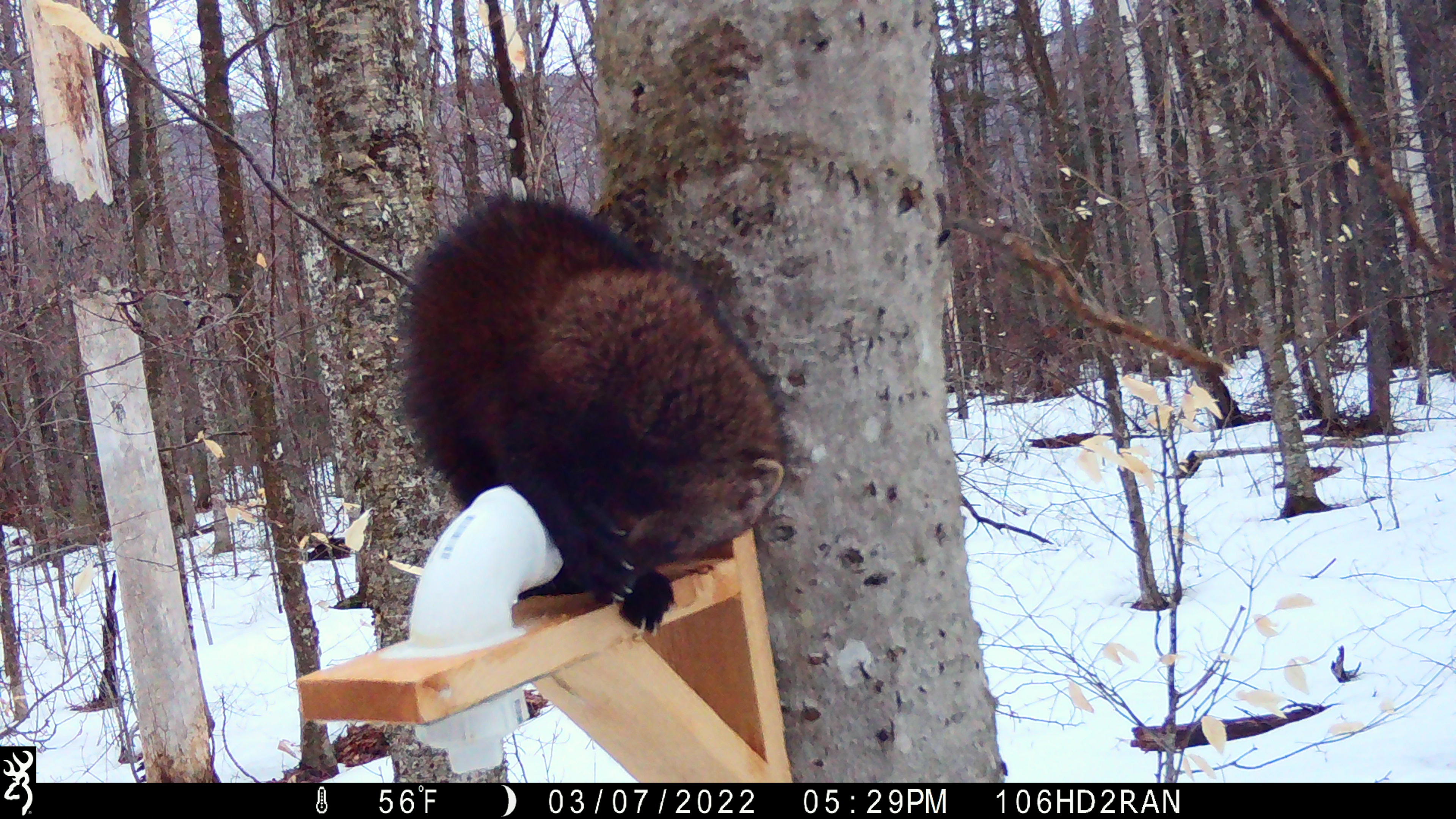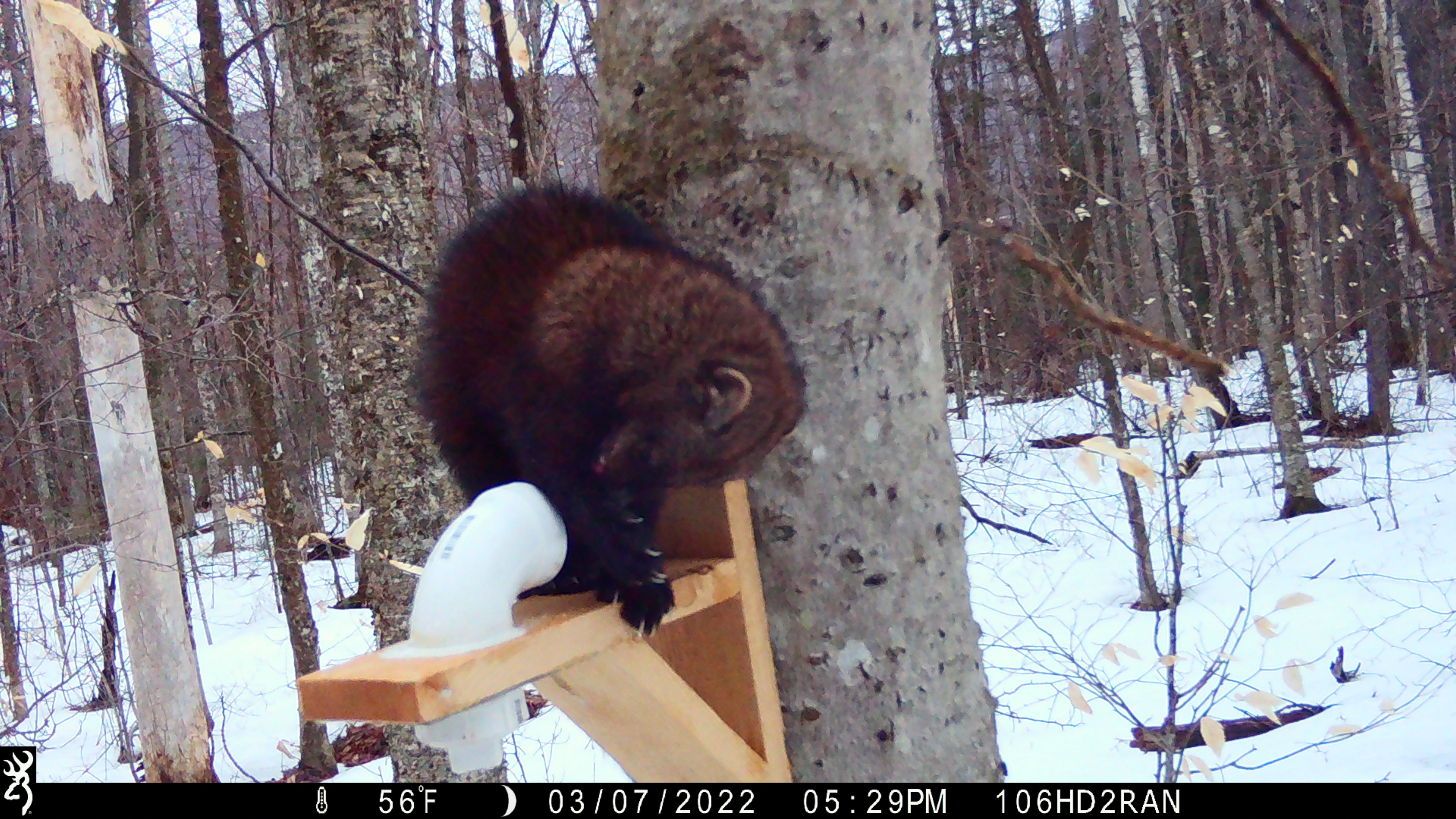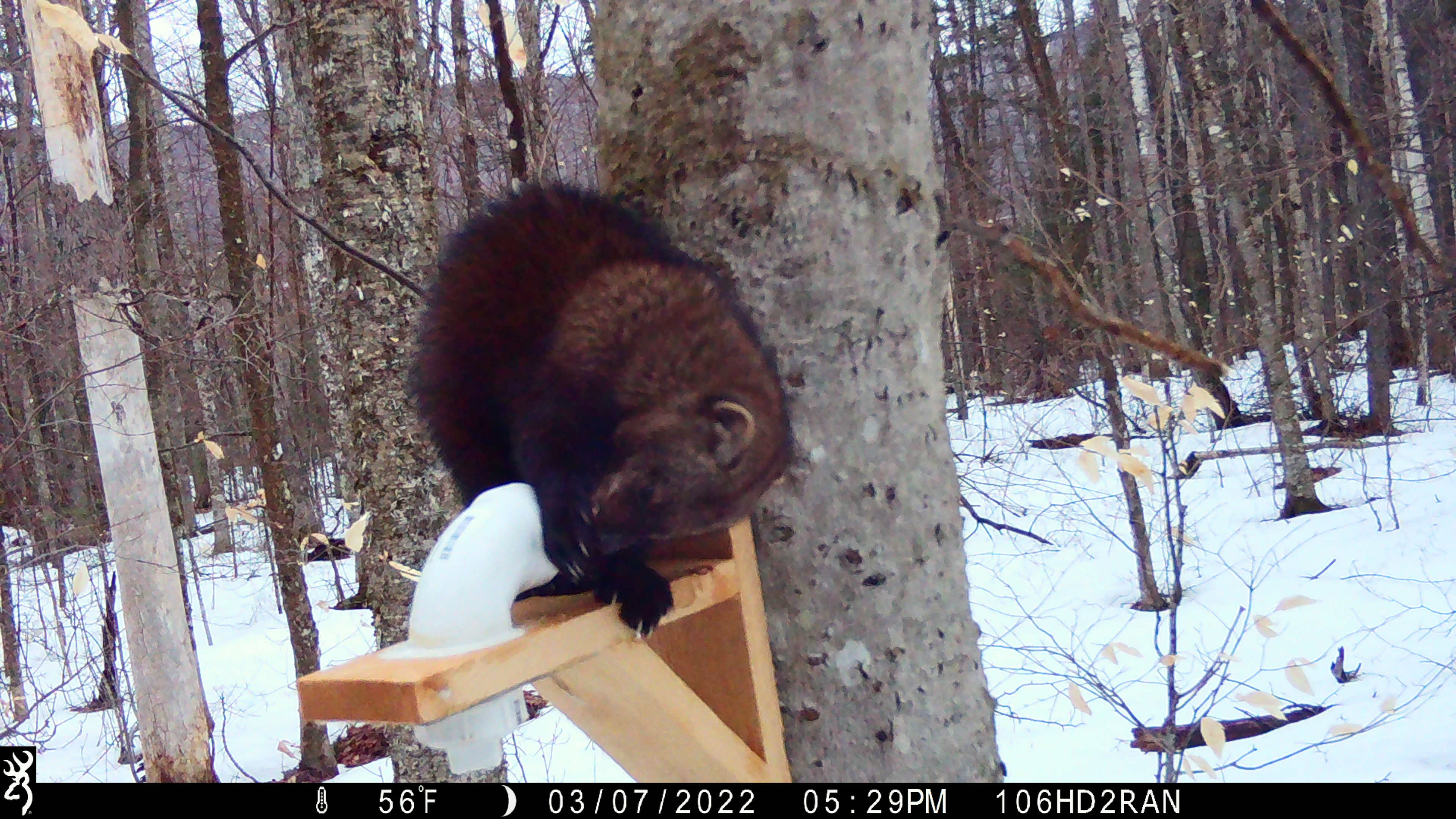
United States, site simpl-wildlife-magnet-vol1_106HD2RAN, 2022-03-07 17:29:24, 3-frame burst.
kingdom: Animalia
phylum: Chordata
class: Mammalia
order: Carnivora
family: Mustelidae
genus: Pekania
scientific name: Pekania pennanti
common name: fisher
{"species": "fisher (Pekania pennanti)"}